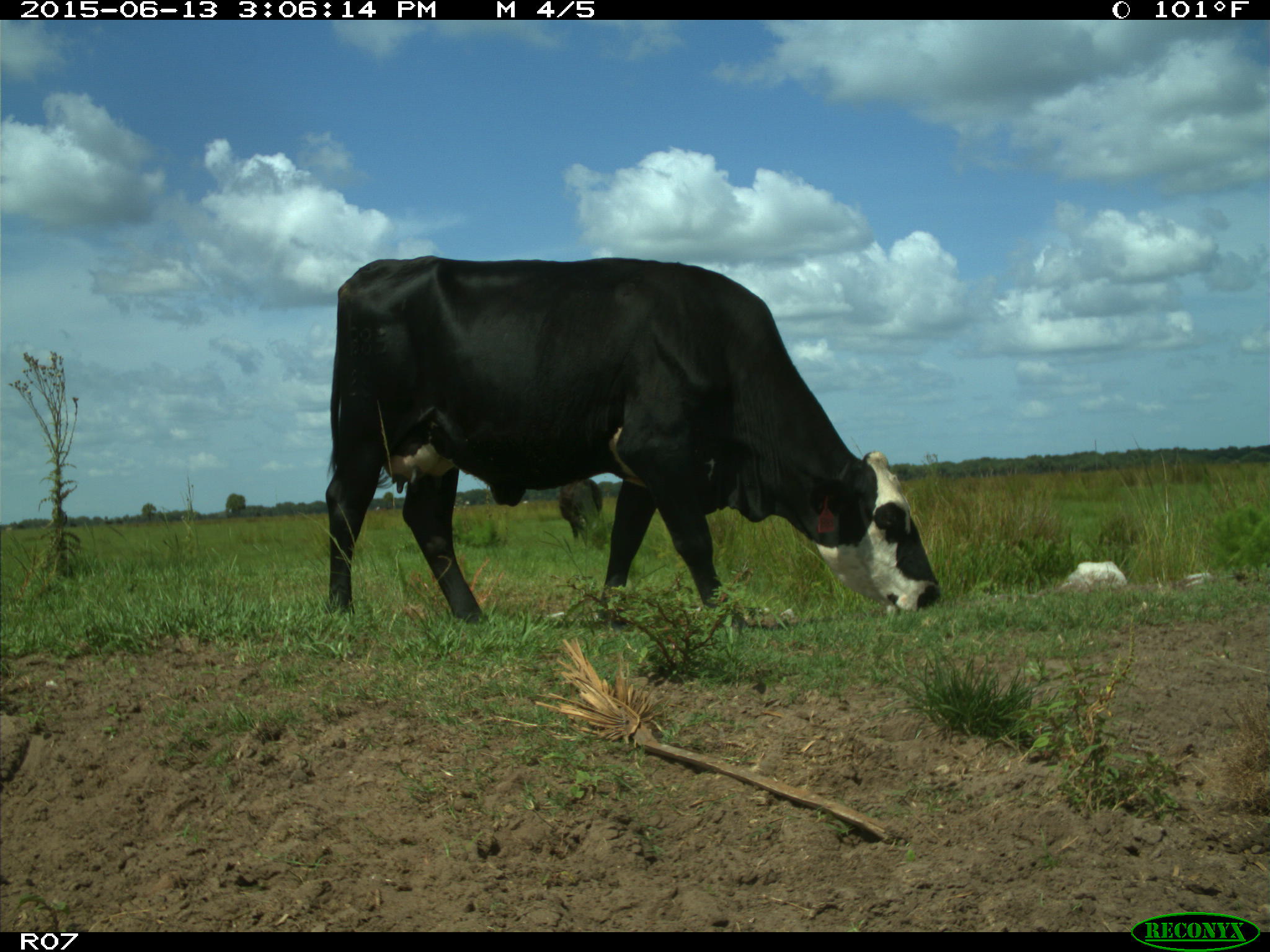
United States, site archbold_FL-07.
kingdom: Animalia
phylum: Chordata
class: Mammalia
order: Artiodactyla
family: Bovidae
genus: Bos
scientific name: Bos taurus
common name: domestic cow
Bos taurus (domestic cow).